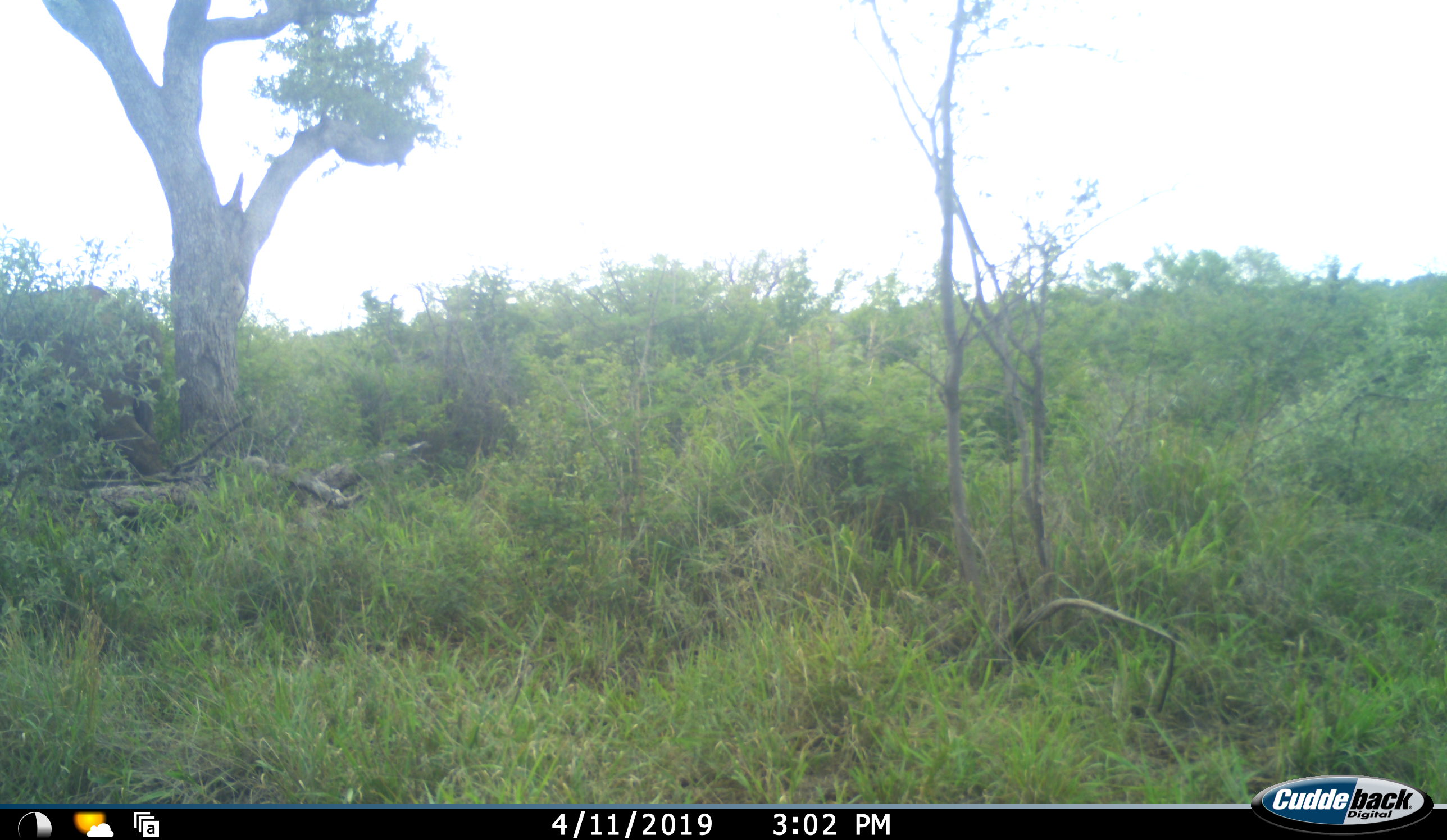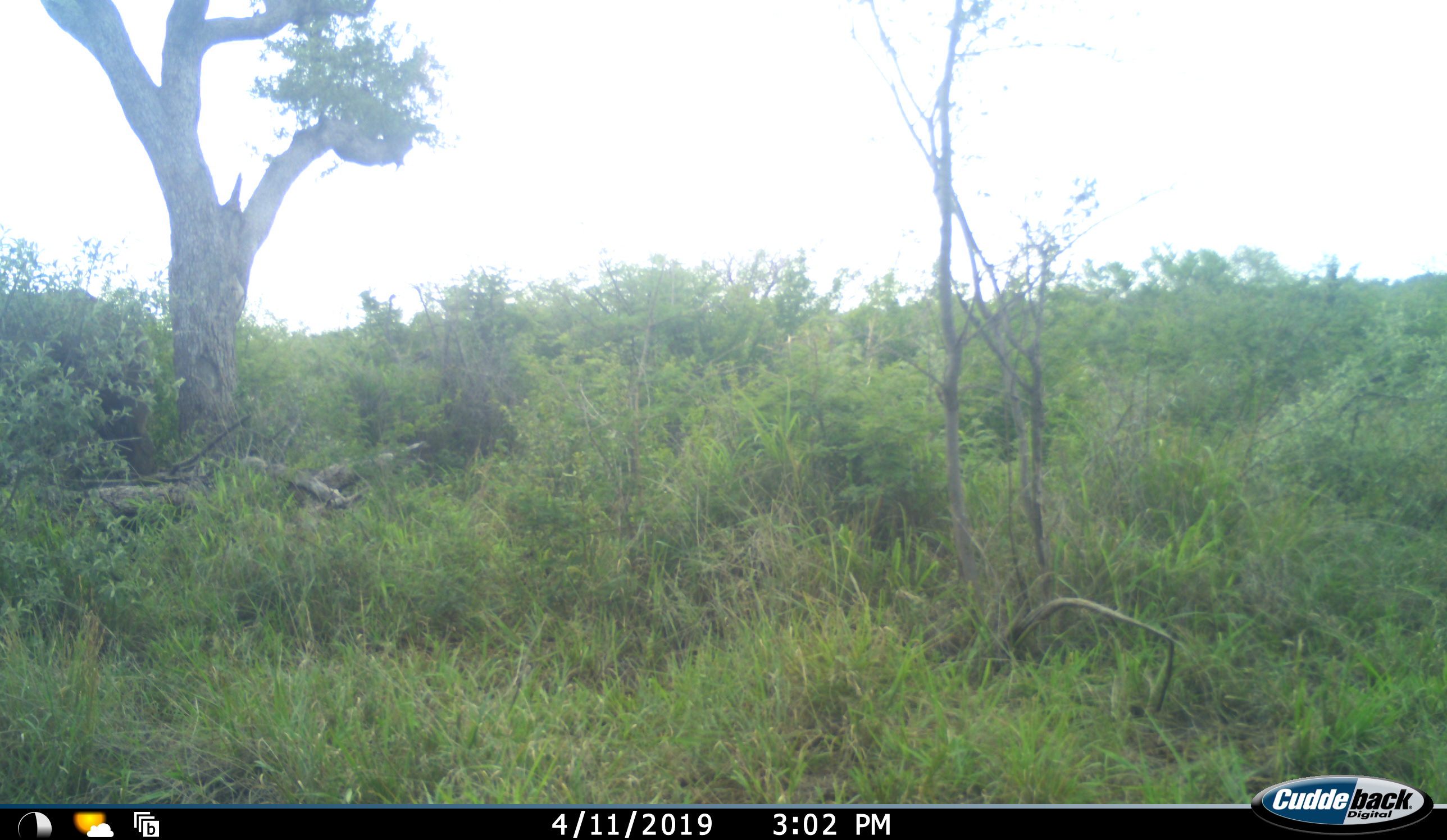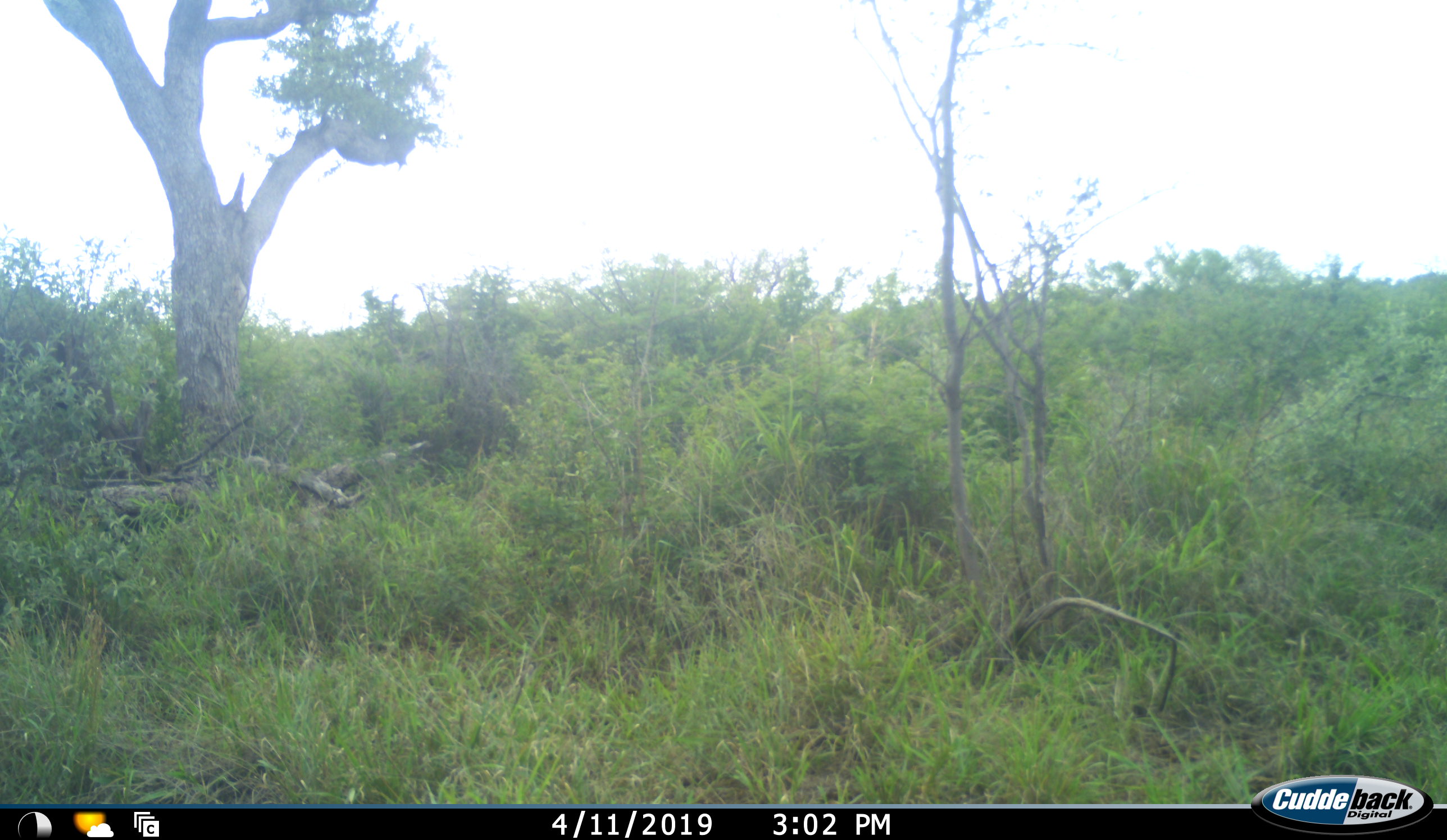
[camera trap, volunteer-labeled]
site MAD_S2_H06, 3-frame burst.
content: unidentified animal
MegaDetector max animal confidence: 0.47